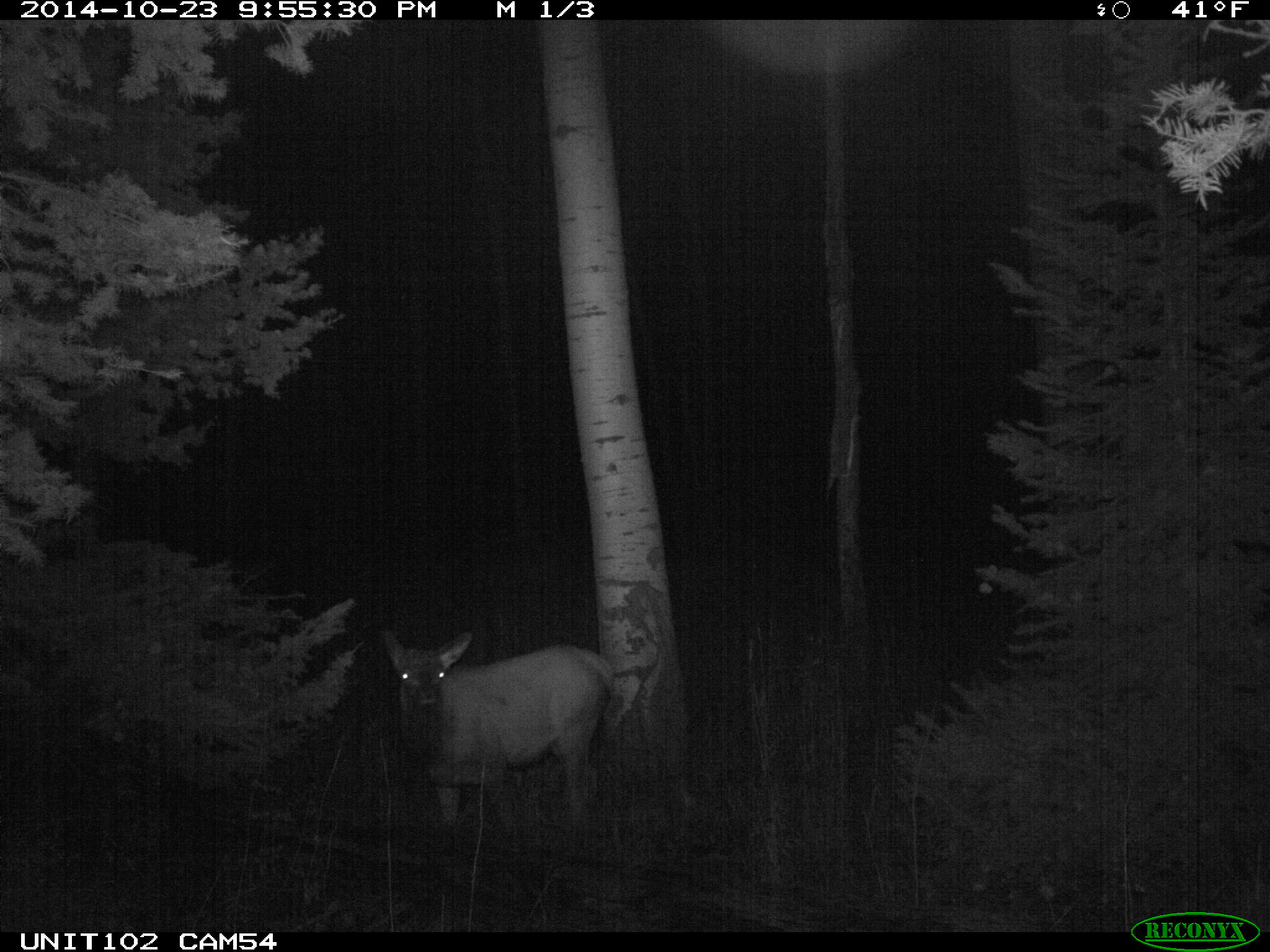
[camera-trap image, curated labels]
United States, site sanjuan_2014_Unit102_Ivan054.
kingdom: Animalia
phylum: Chordata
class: Mammalia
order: Artiodactyla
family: Cervidae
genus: Cervus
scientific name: Cervus elaphus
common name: red deer